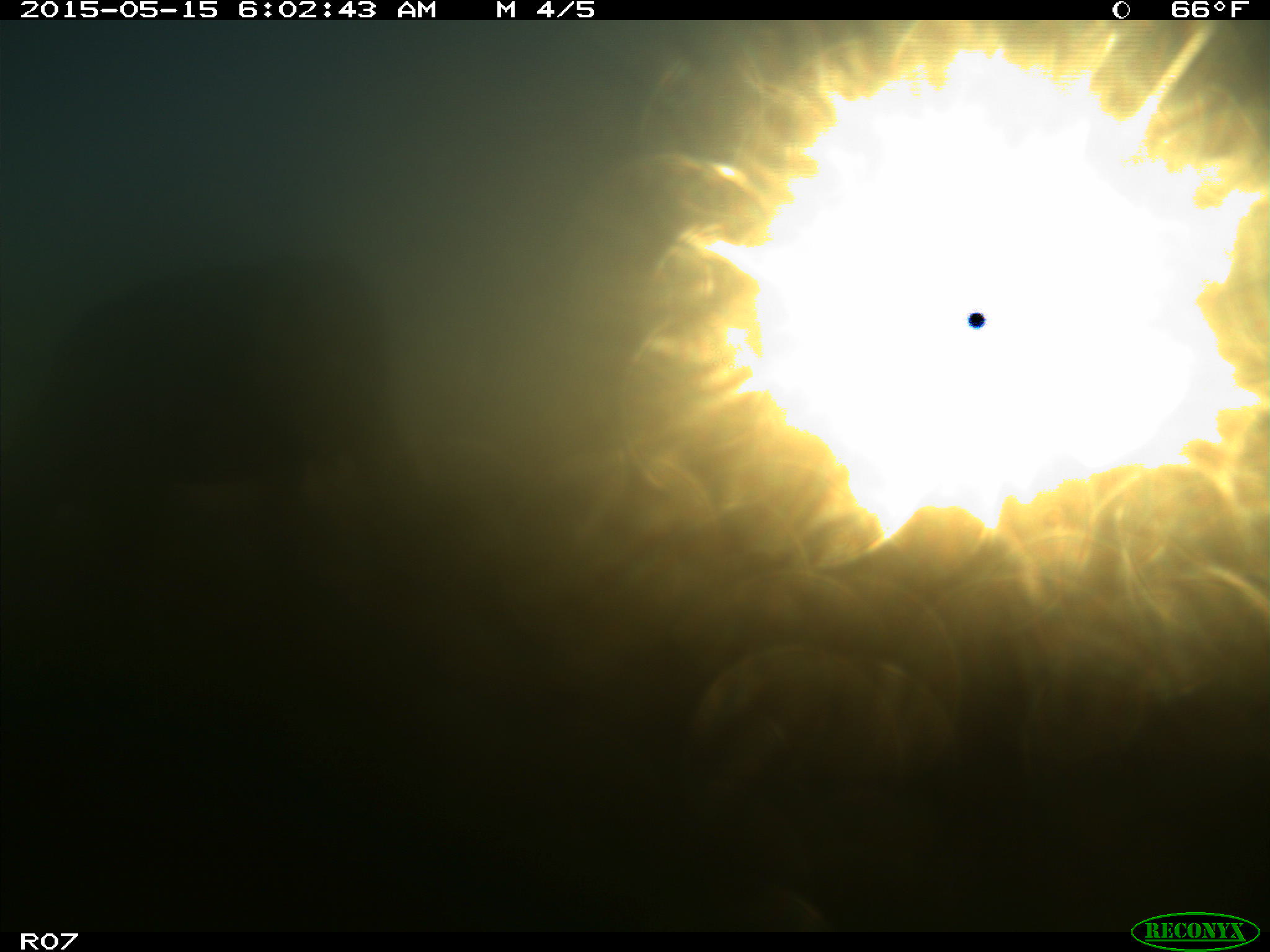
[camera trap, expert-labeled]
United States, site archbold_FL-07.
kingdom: Animalia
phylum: Chordata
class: Mammalia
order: Artiodactyla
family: Bovidae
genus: Bos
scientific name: Bos taurus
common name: domestic cow